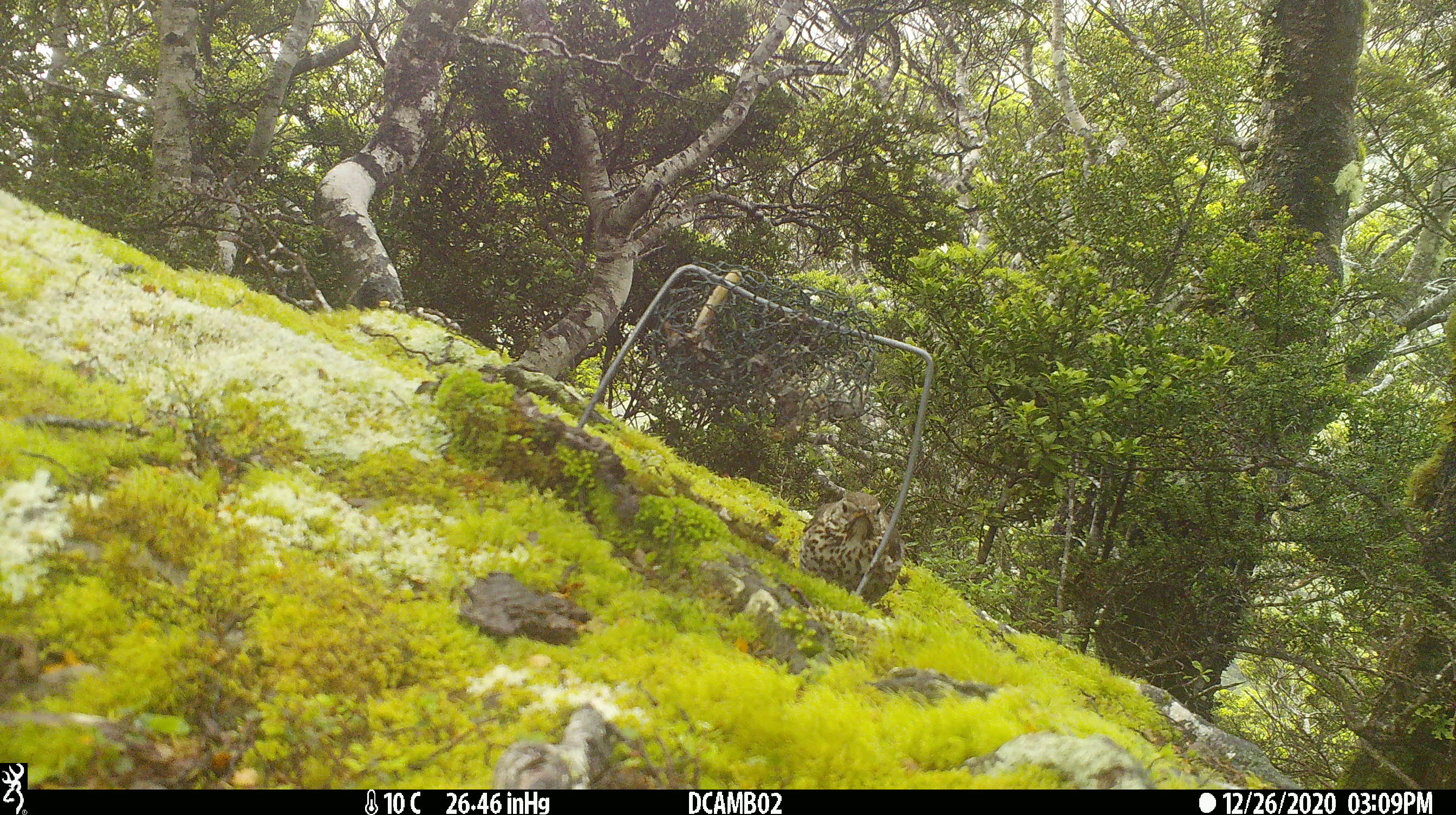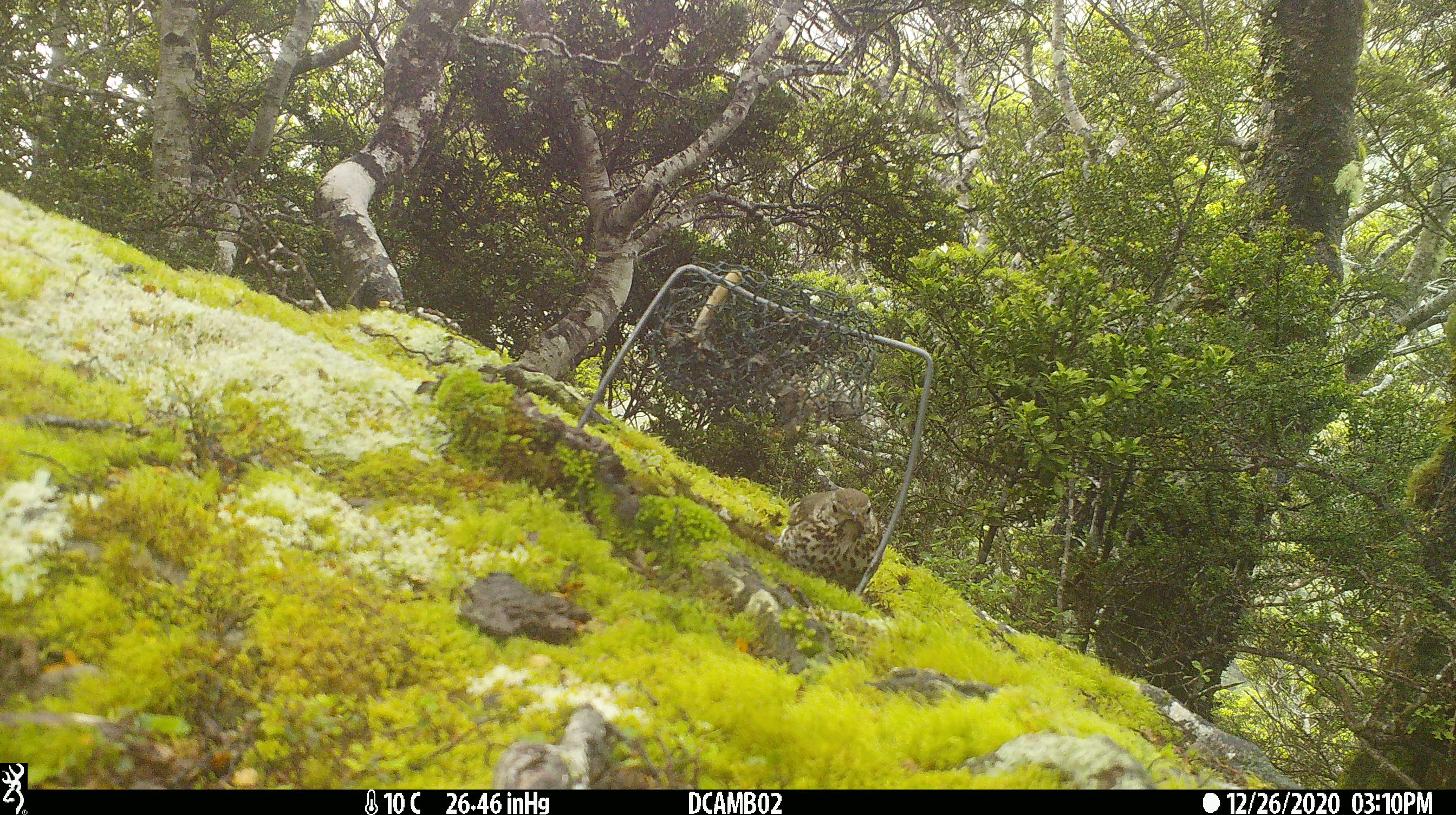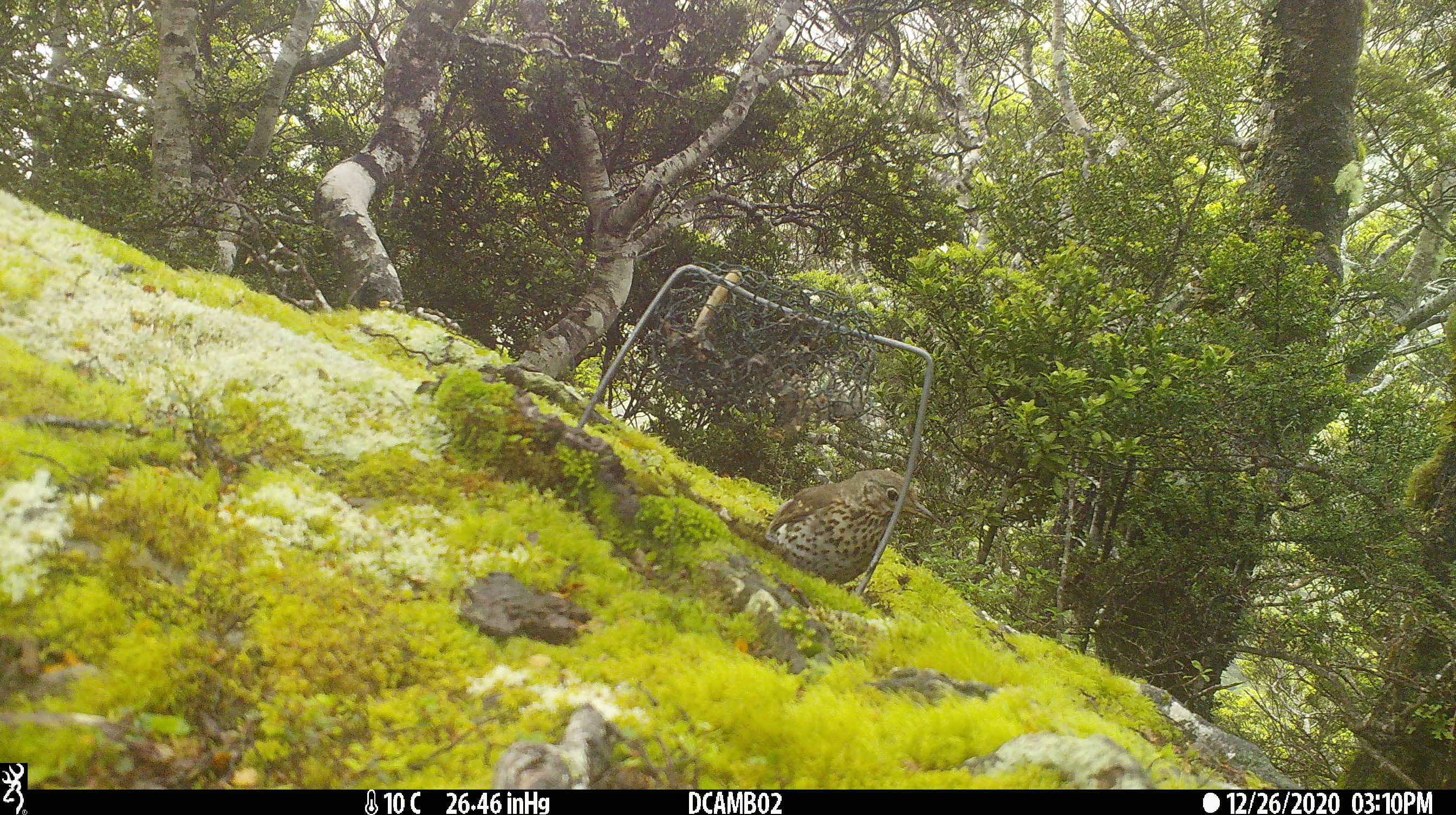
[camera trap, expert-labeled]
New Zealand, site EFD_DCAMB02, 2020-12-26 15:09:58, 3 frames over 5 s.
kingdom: Animalia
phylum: Chordata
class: Aves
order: Passeriformes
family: Turdidae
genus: Turdus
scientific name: Turdus philomelos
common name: song thrush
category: thrush